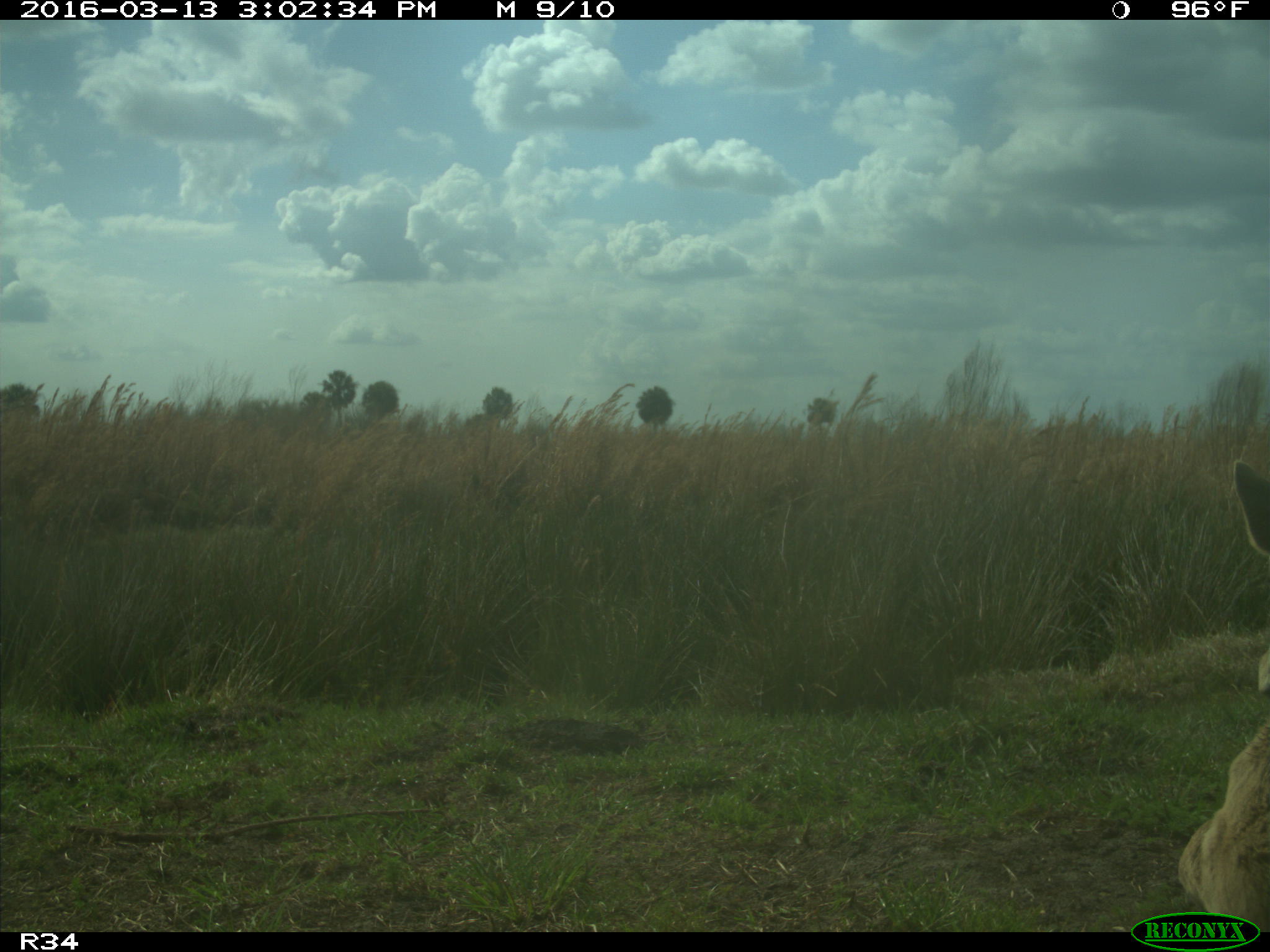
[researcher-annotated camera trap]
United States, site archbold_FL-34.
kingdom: Animalia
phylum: Chordata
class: Mammalia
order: Artiodactyla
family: Bovidae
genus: Bos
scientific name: Bos taurus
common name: domestic cow